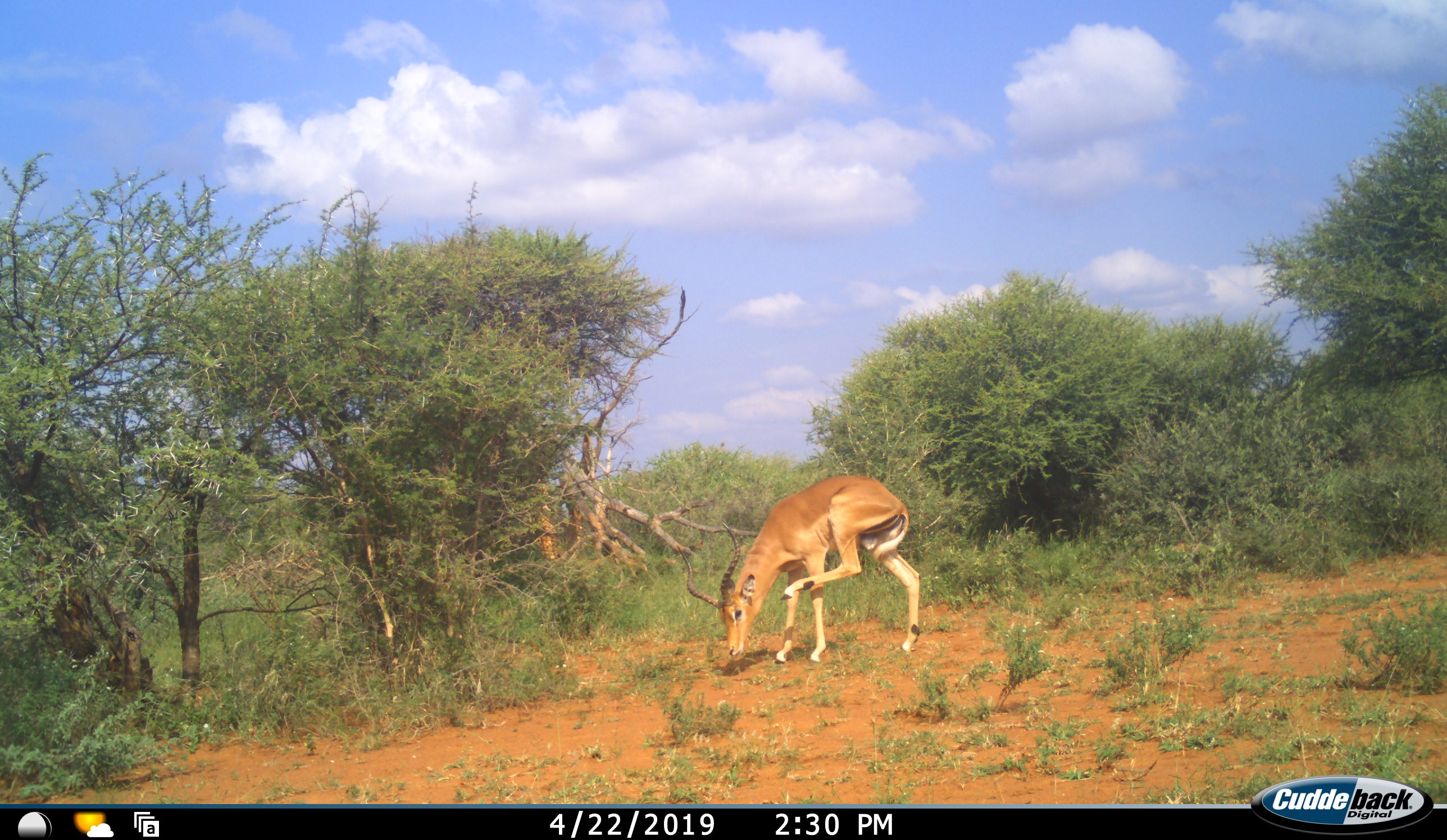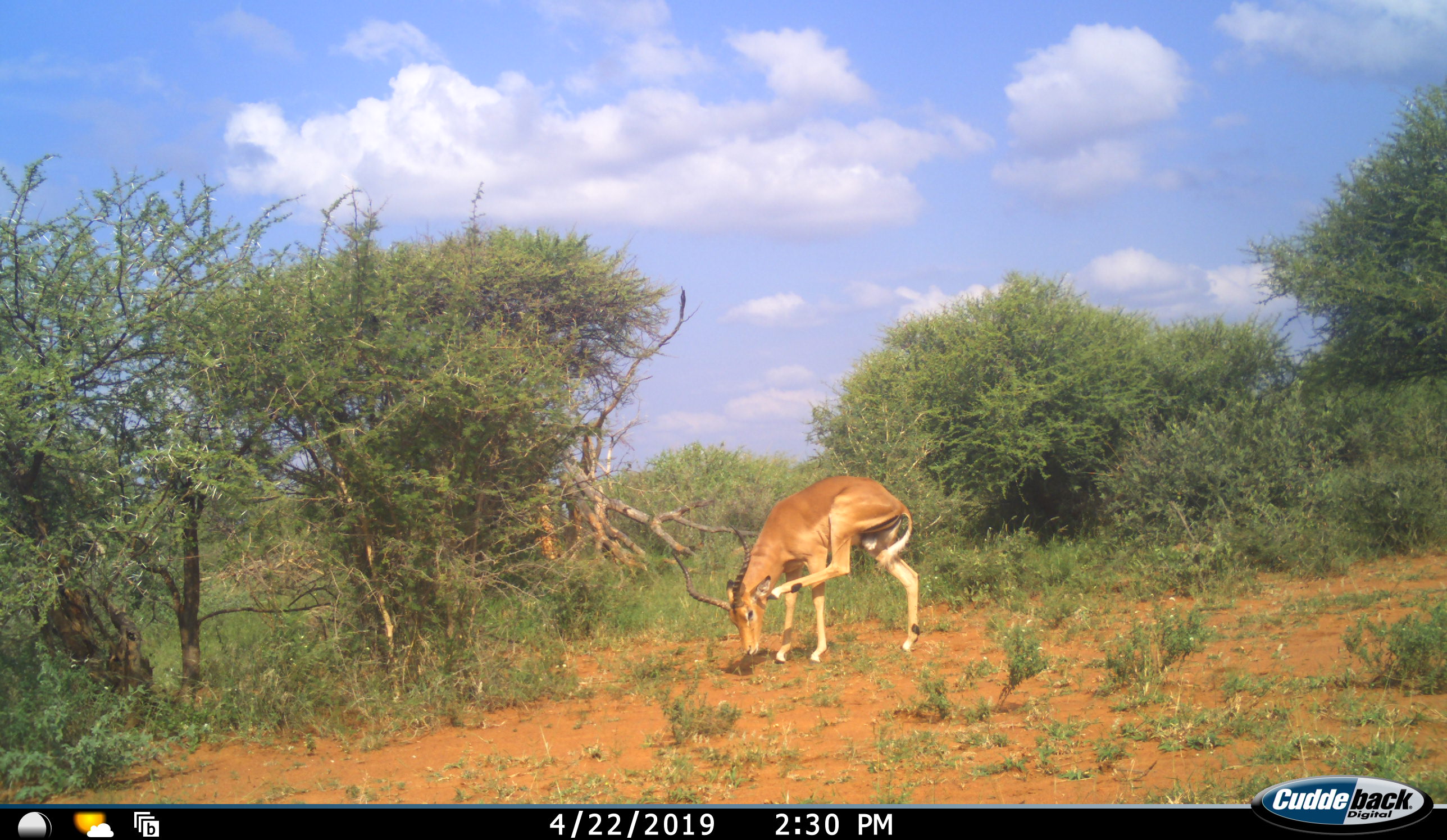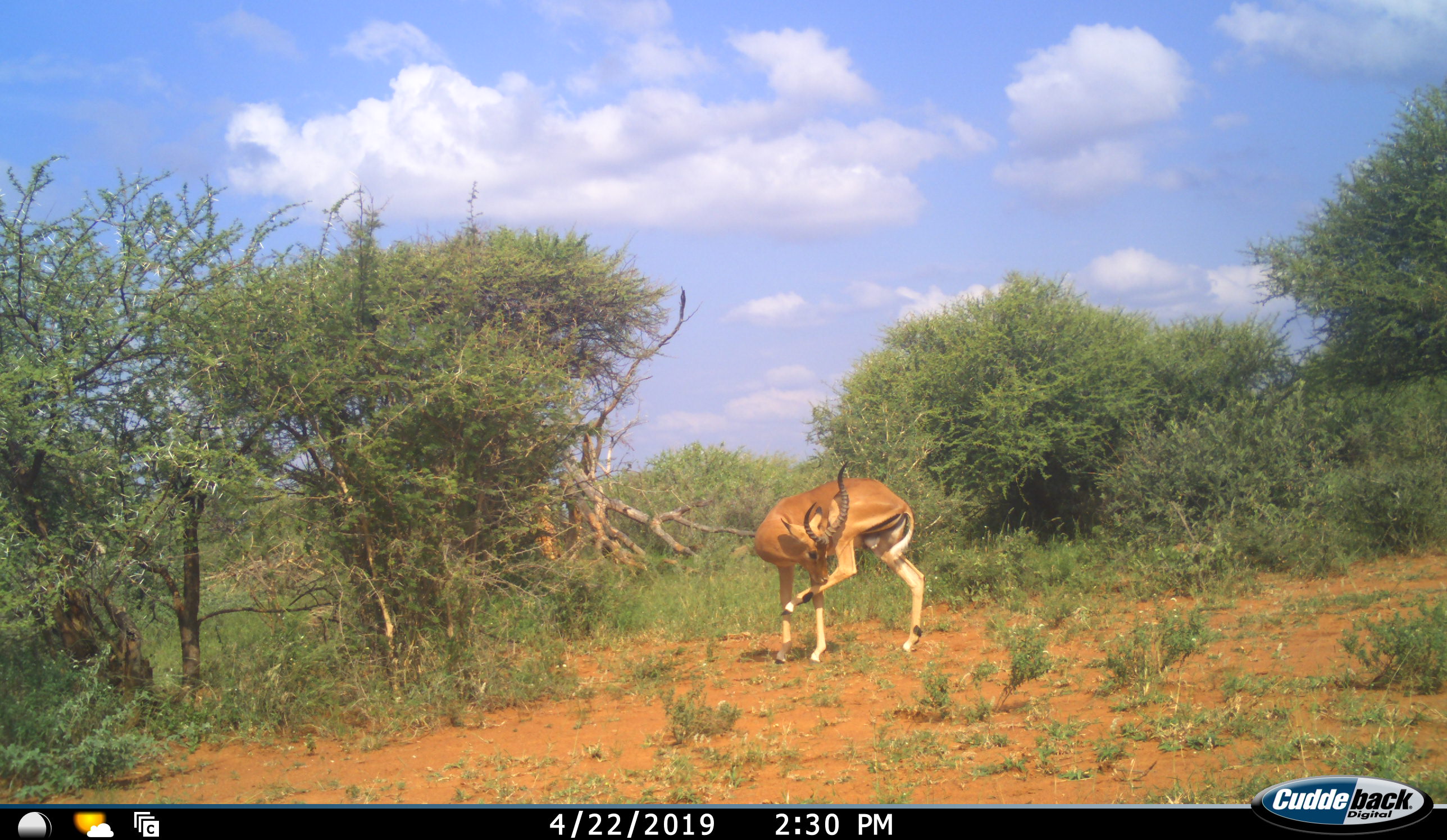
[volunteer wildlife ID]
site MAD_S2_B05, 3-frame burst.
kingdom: Animalia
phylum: Chordata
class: Mammalia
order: Artiodactyla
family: Bovidae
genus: Aepyceros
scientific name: Aepyceros melampus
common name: impala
Impala (Aepyceros melampus), count 1. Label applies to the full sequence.